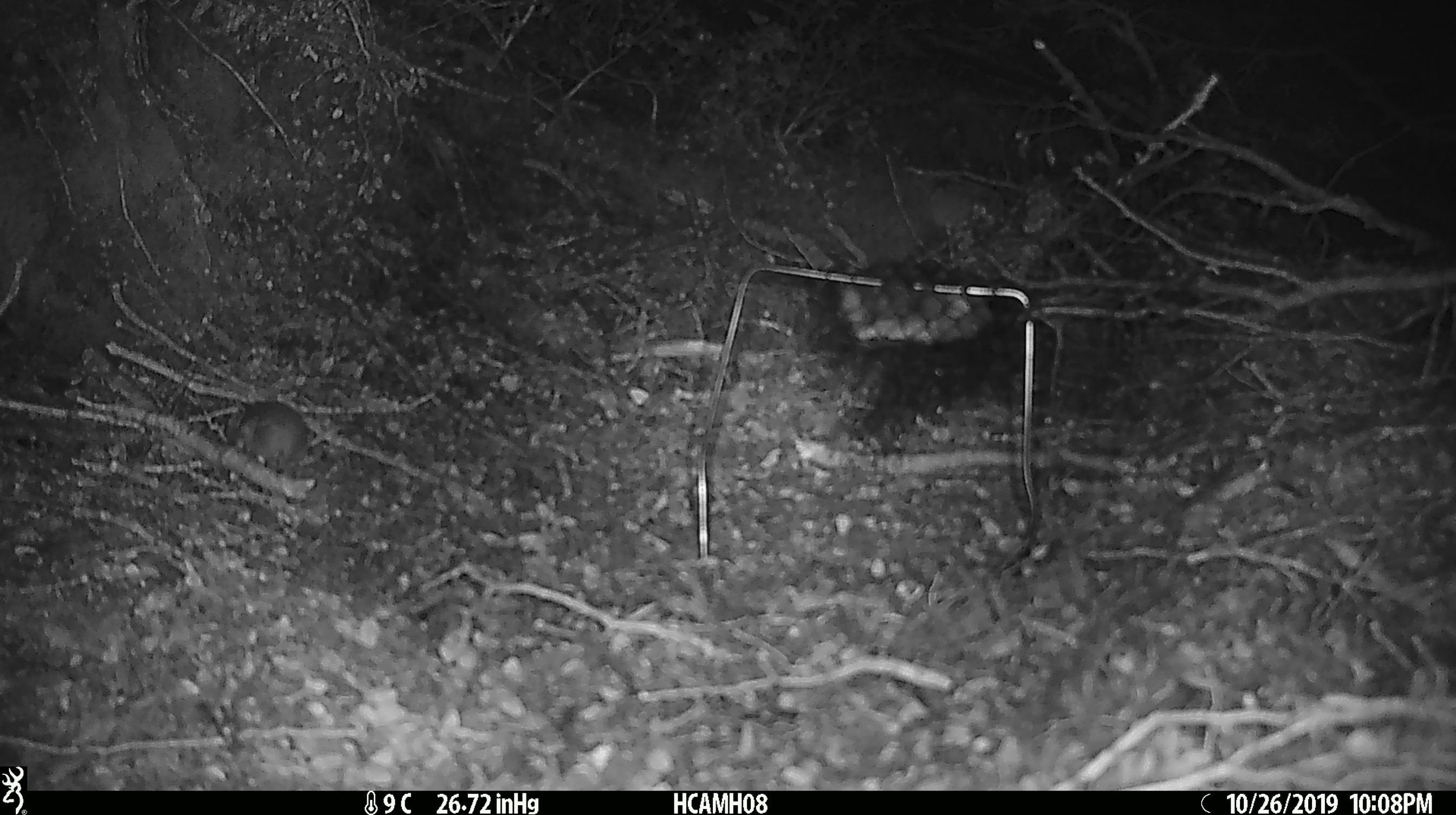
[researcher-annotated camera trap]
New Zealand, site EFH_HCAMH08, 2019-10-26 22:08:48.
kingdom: Animalia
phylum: Chordata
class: Mammalia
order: Rodentia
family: Muridae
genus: Mus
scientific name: Mus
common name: mouse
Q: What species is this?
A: Mouse (Mus).